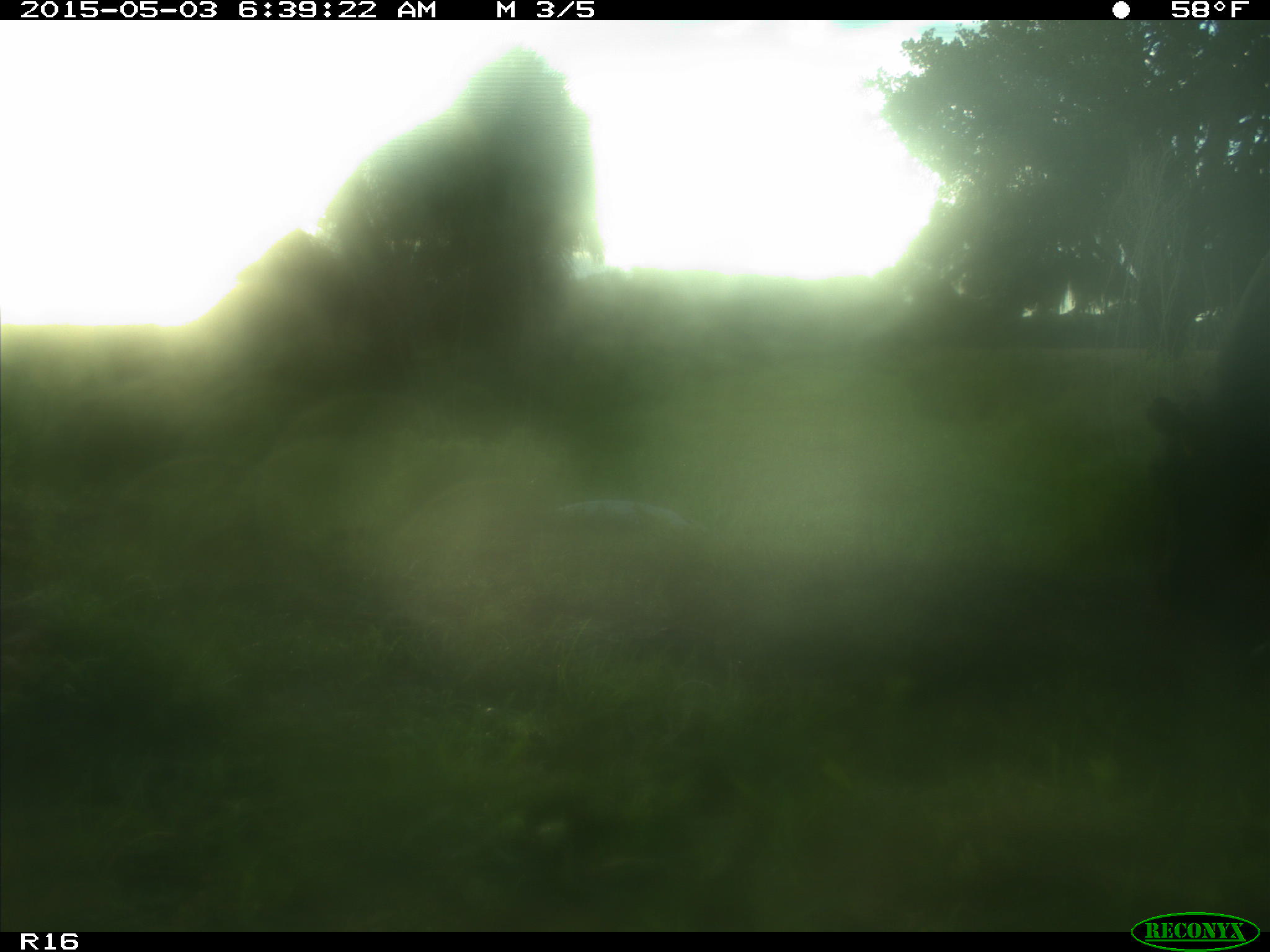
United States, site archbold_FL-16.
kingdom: Animalia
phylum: Chordata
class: Mammalia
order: Artiodactyla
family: Bovidae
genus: Bos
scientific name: Bos taurus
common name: domestic cow